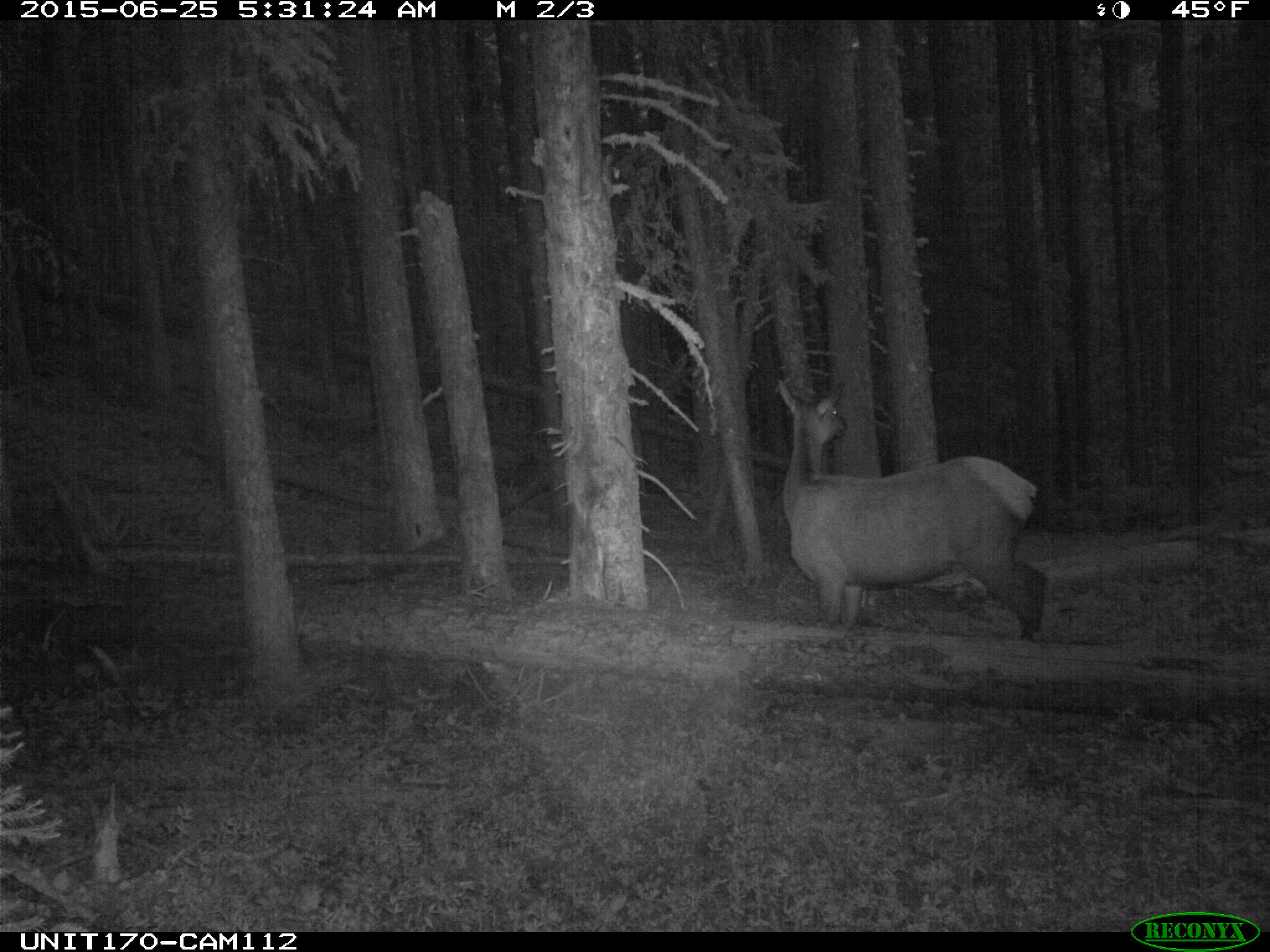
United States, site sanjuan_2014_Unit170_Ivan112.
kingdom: Animalia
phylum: Chordata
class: Mammalia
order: Artiodactyla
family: Cervidae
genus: Cervus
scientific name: Cervus elaphus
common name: red deer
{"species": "Cervus elaphus (red deer)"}